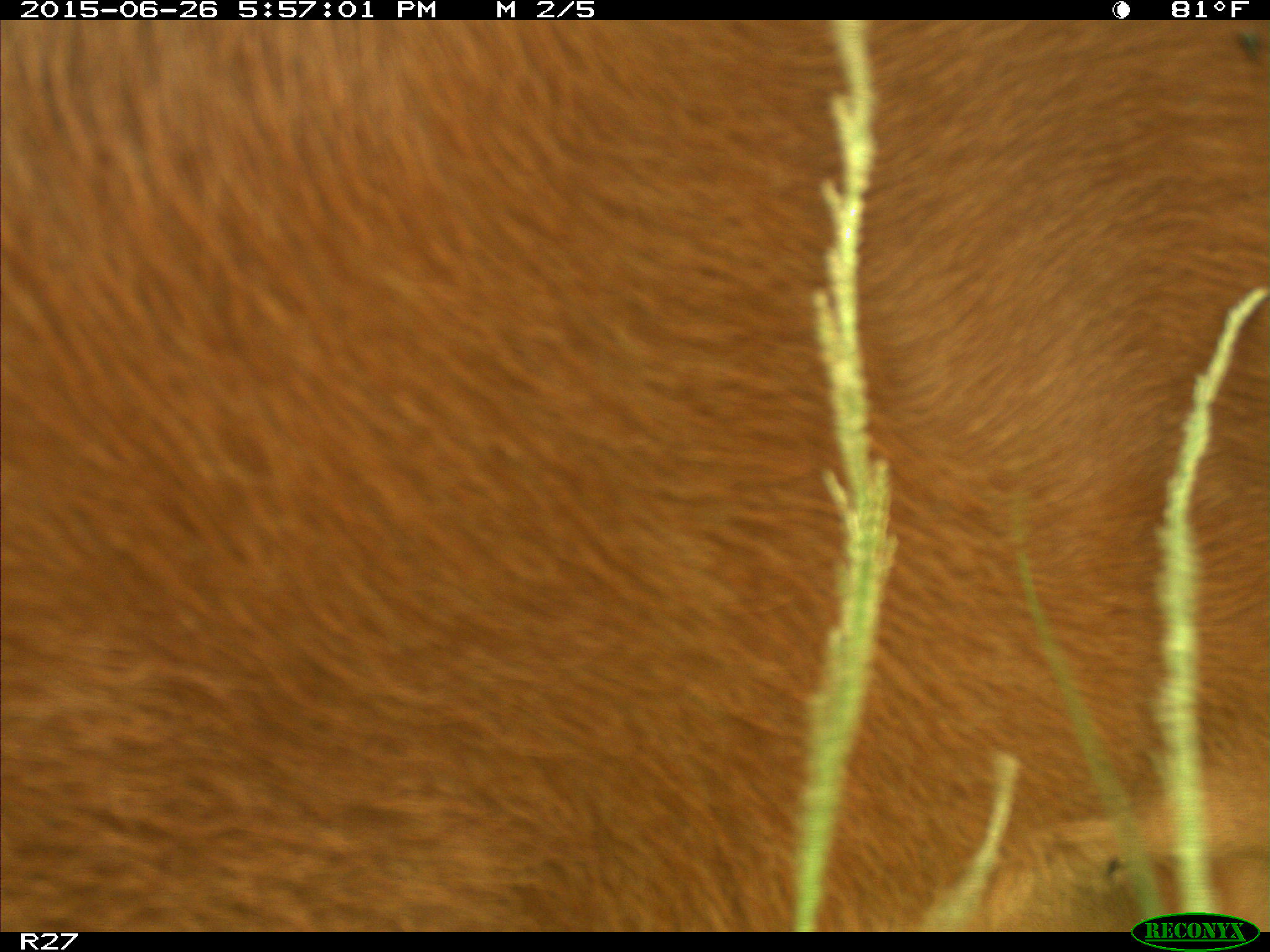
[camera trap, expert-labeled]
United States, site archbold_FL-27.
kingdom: Animalia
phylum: Chordata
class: Mammalia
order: Artiodactyla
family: Bovidae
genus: Bos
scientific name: Bos taurus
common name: domestic cow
Bos taurus (domestic cow).